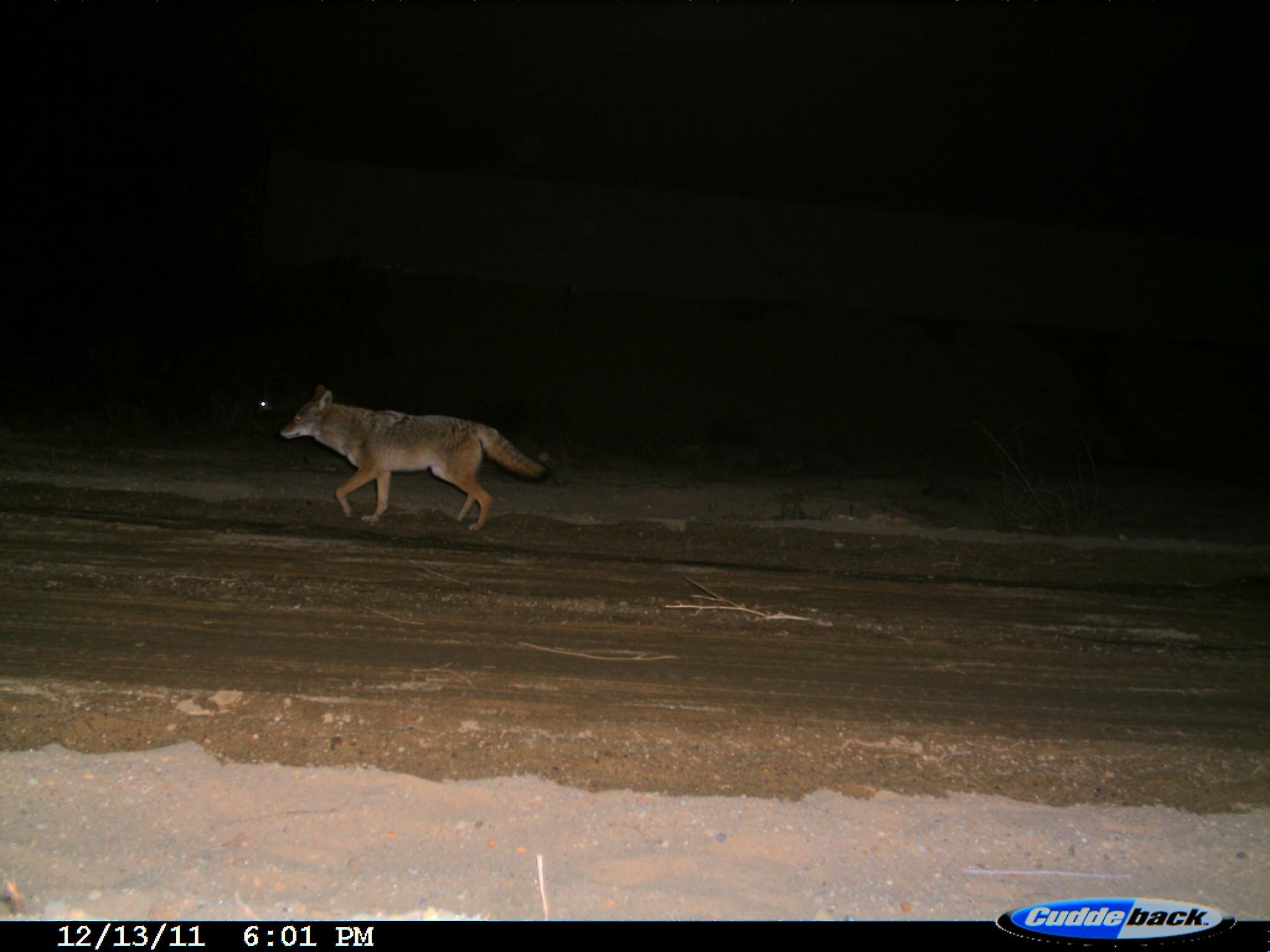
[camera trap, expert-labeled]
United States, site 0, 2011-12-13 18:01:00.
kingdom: Animalia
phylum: Chordata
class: Mammalia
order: Carnivora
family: Canidae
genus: Canis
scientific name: Canis latrans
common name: coyote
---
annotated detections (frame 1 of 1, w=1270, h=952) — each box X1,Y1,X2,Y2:
coyote: 257,373,579,546